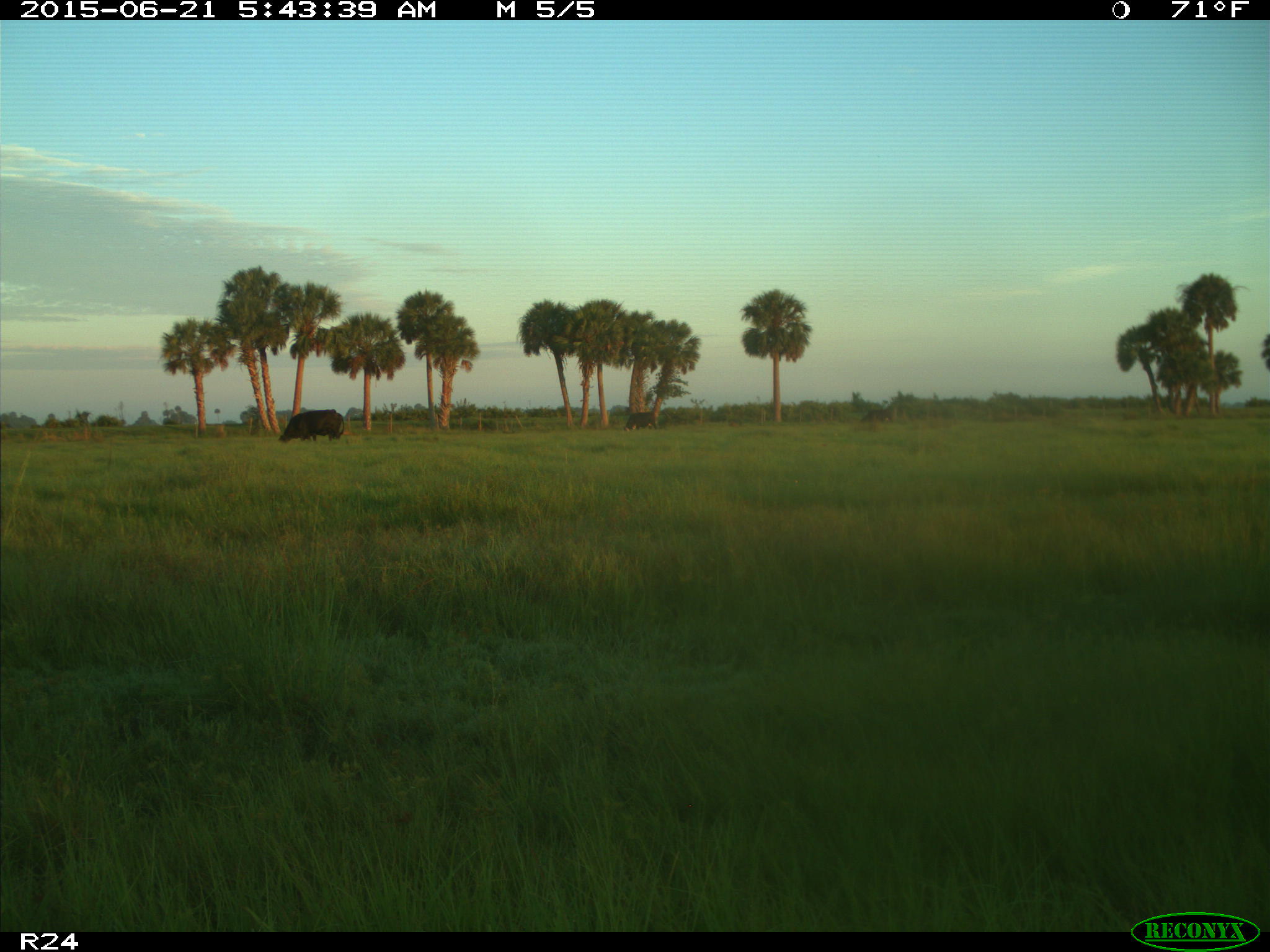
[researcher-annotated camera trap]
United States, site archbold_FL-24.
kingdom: Animalia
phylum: Chordata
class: Mammalia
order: Artiodactyla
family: Bovidae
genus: Bos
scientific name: Bos taurus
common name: domestic cow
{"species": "Bos taurus (domestic cow)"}